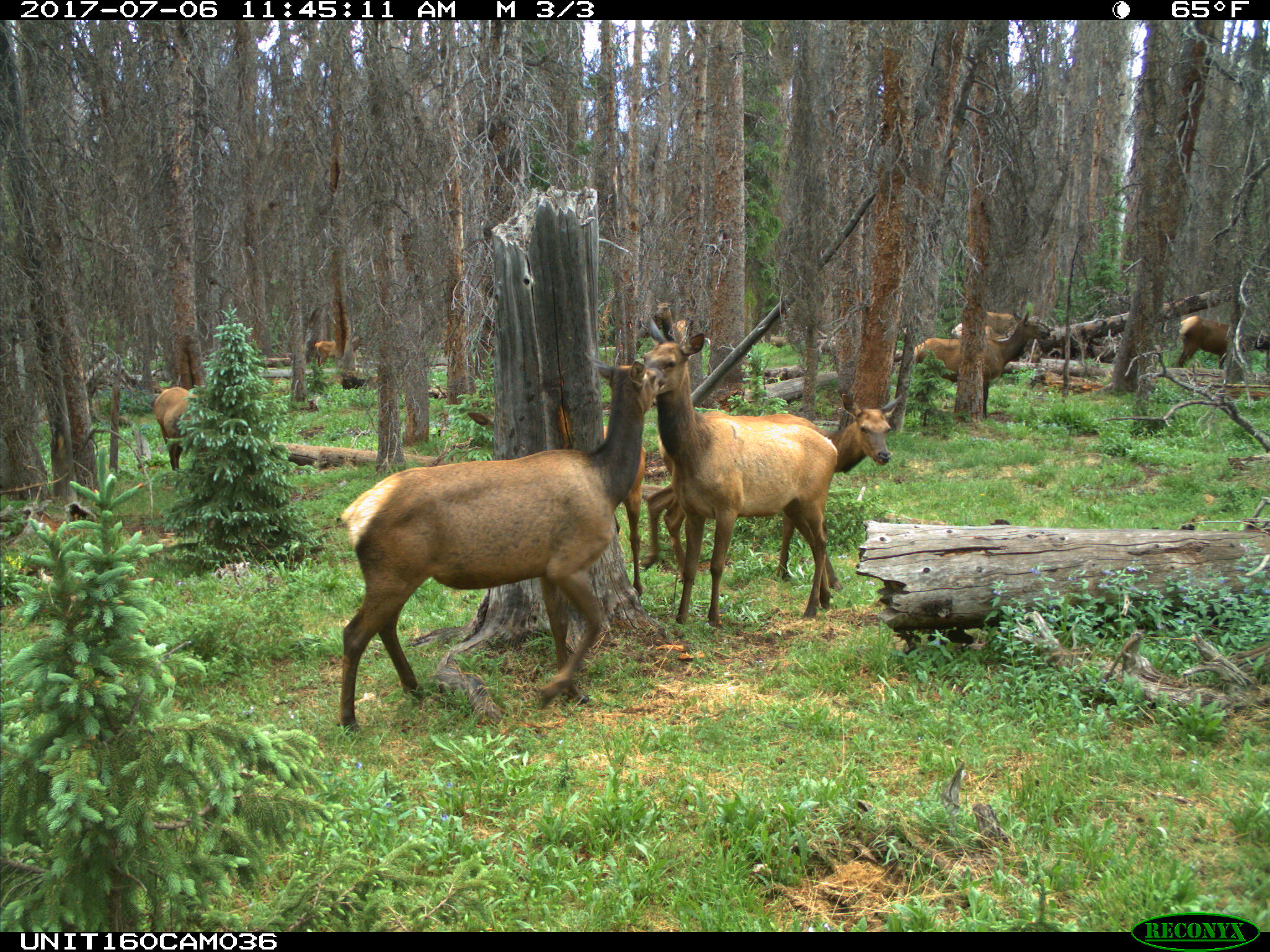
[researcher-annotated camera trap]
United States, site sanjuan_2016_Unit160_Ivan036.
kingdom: Animalia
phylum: Chordata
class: Mammalia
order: Artiodactyla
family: Cervidae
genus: Cervus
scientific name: Cervus elaphus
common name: red deer